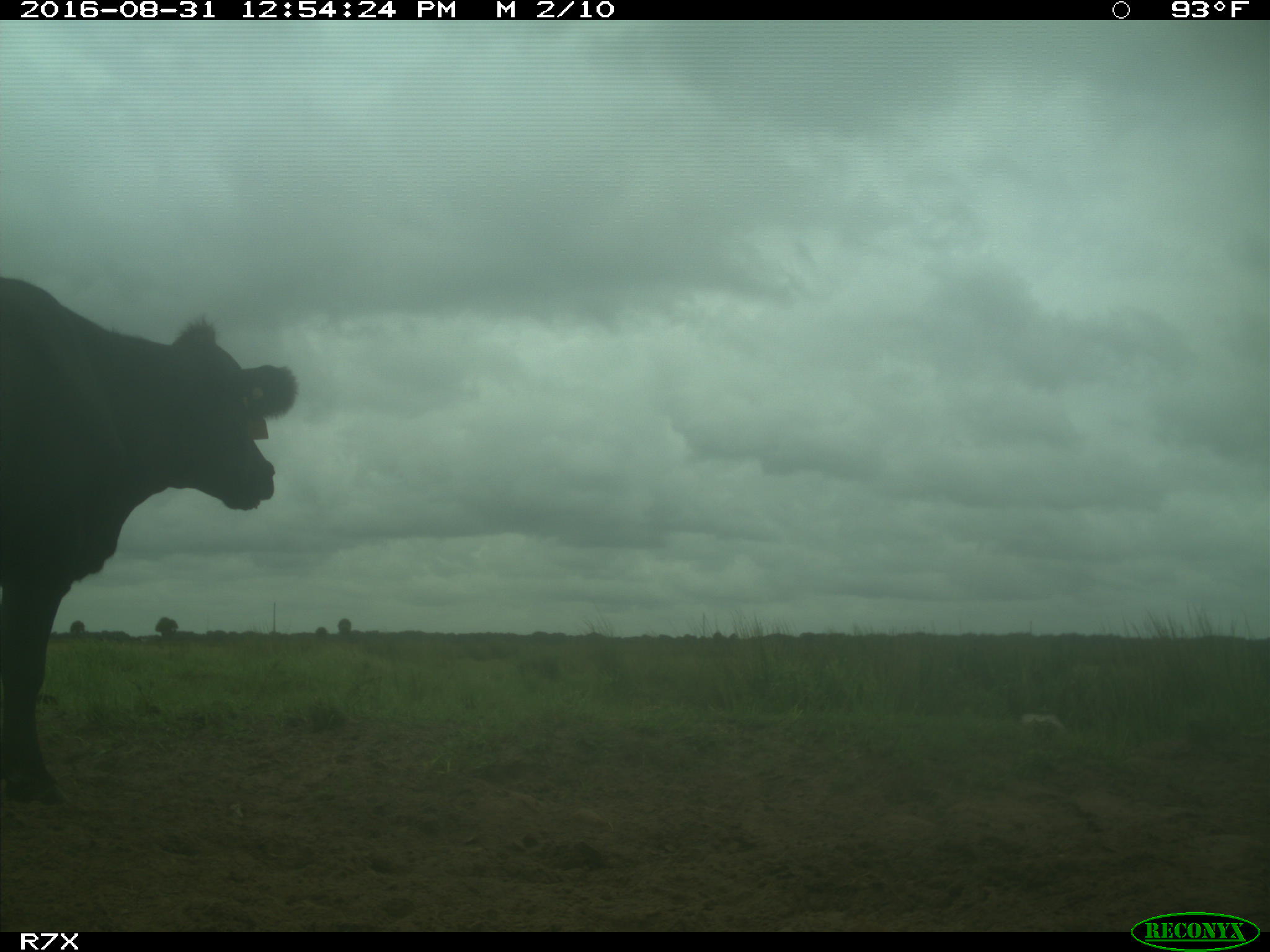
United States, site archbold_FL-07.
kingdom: Animalia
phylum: Chordata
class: Mammalia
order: Artiodactyla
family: Bovidae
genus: Bos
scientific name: Bos taurus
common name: domestic cow